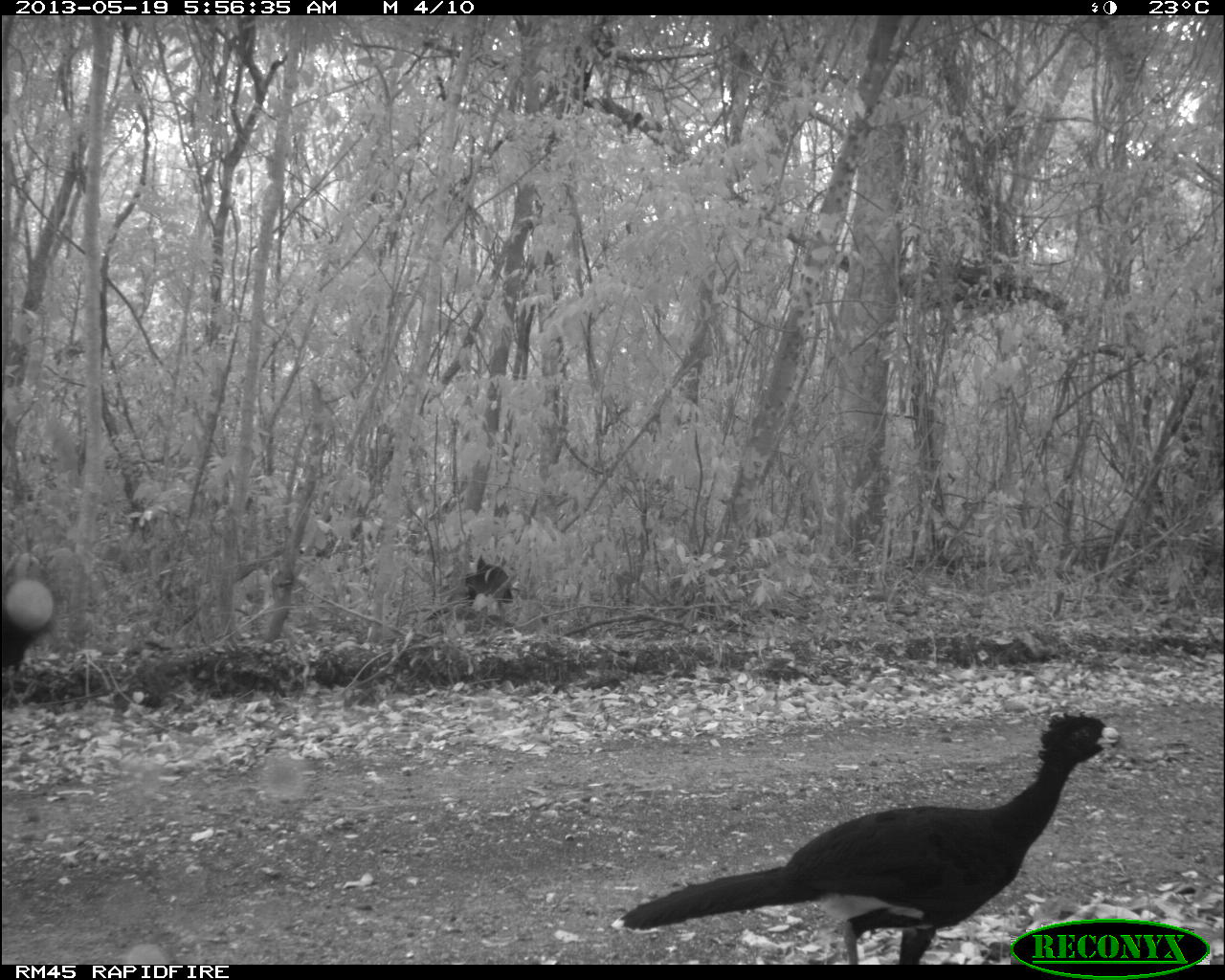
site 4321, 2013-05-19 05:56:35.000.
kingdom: Animalia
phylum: Chordata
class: Aves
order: Galliformes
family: Cracidae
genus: Crax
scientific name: Crax rubra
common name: great curassow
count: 2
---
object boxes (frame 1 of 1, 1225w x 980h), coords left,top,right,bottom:
crax rubra: 609,712,1122,961; 0,536,59,693; 460,552,516,615